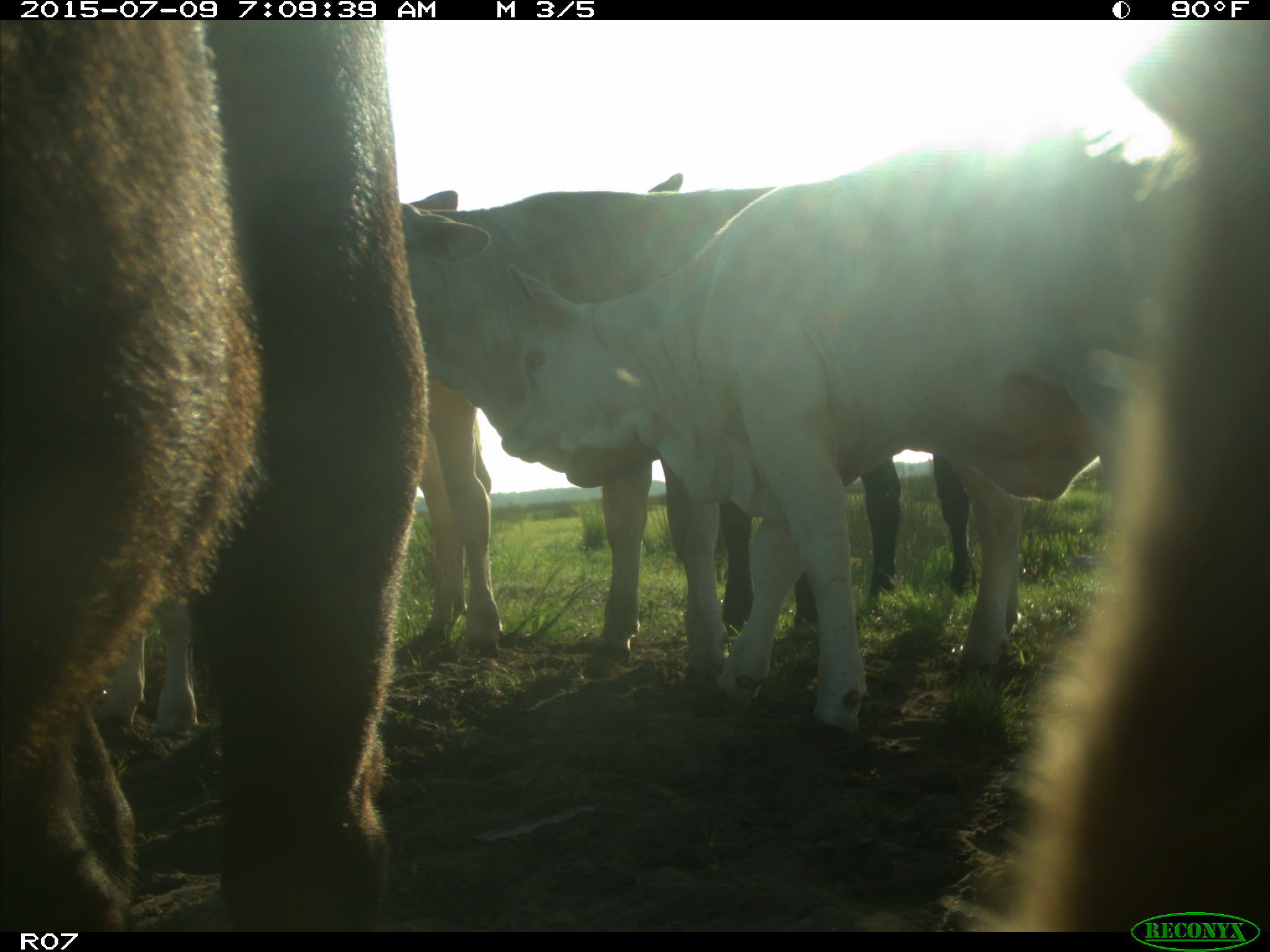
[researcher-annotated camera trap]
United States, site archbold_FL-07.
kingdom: Animalia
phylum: Chordata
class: Mammalia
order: Artiodactyla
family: Bovidae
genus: Bos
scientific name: Bos taurus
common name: domestic cow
Bos taurus (domestic cow).